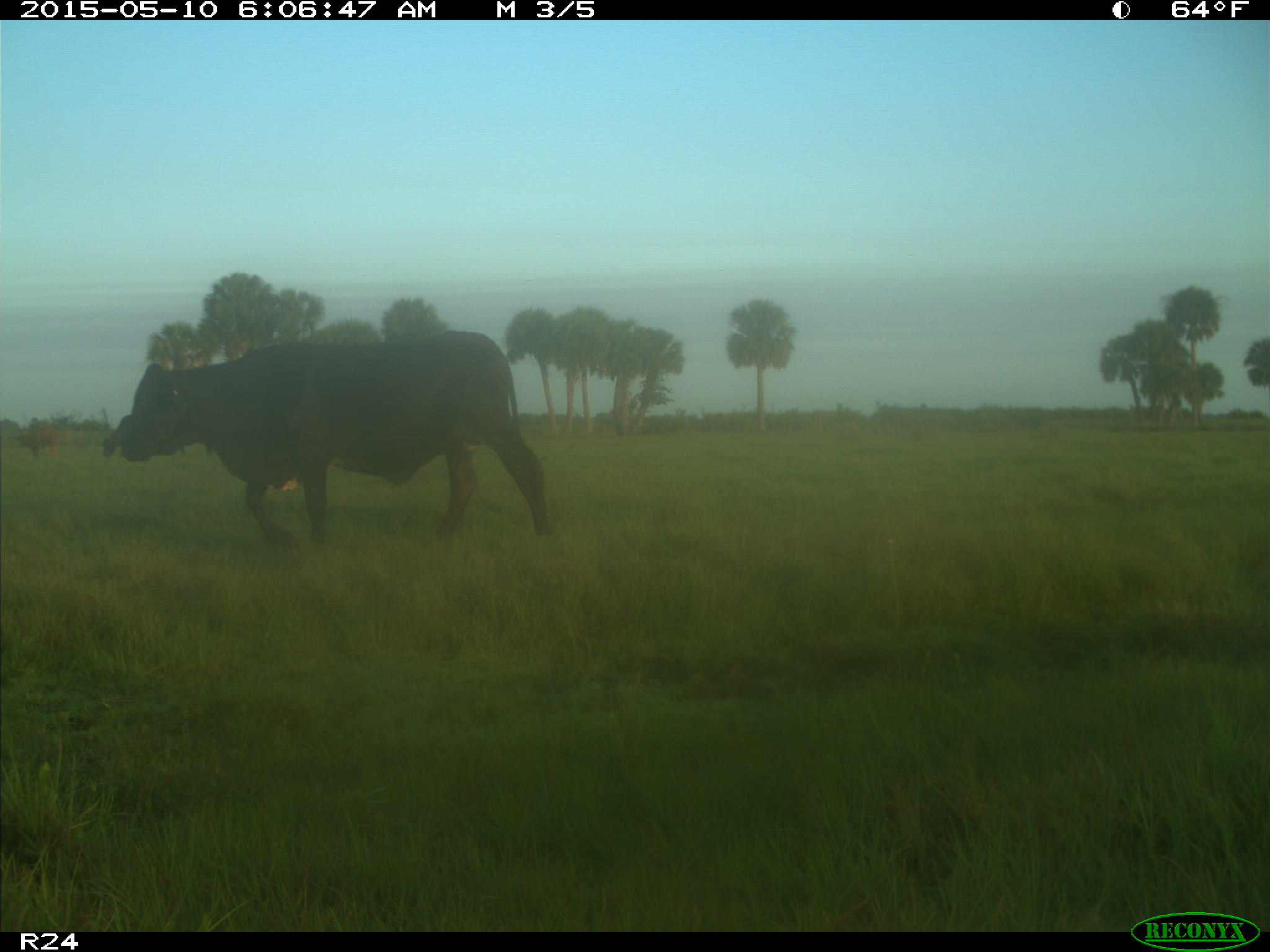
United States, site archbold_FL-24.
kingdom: Animalia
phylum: Chordata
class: Mammalia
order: Artiodactyla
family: Bovidae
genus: Bos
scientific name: Bos taurus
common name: domestic cow